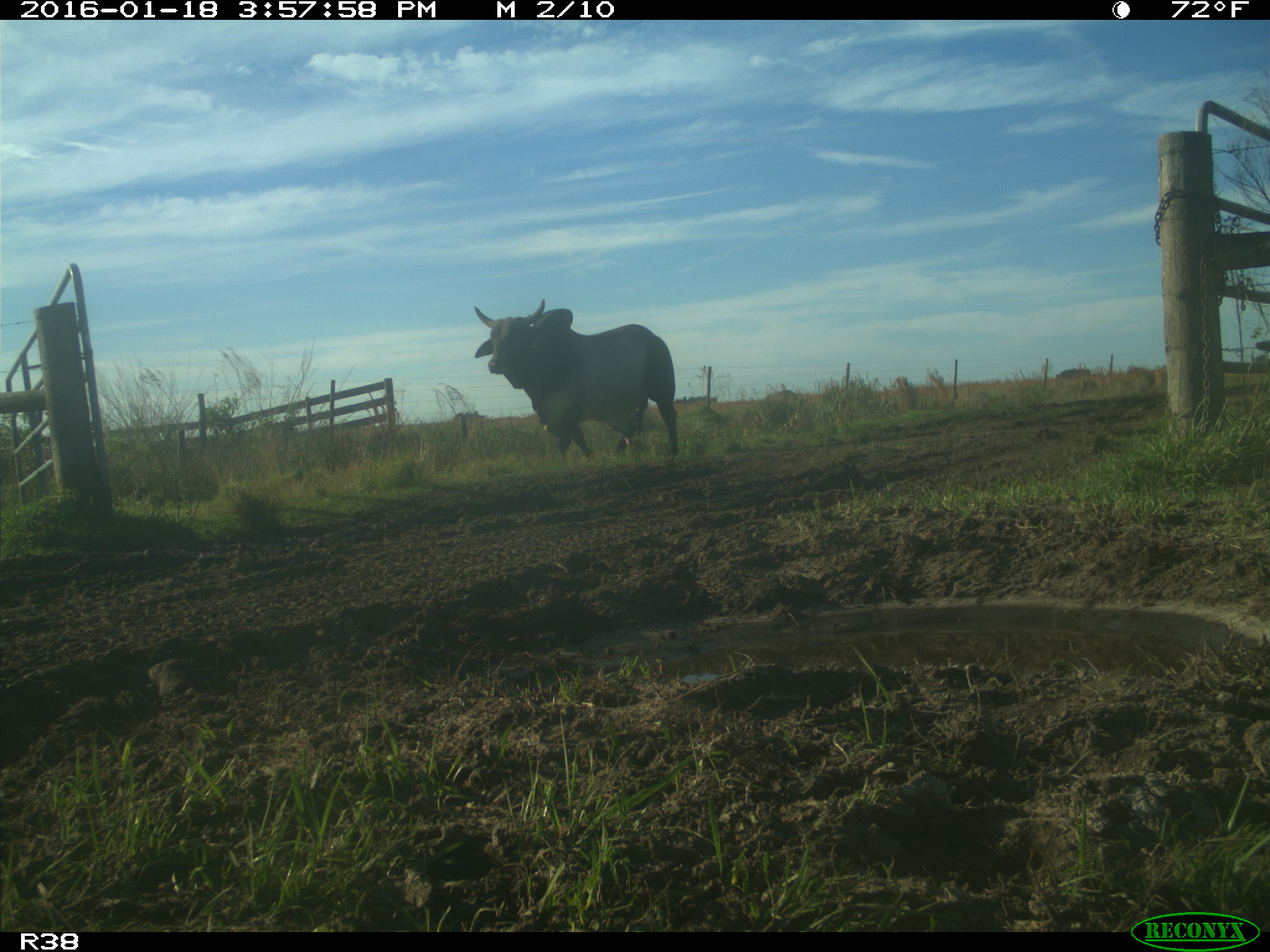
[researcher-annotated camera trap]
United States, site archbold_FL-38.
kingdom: Animalia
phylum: Chordata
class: Mammalia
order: Artiodactyla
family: Bovidae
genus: Bos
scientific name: Bos taurus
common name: domestic cow